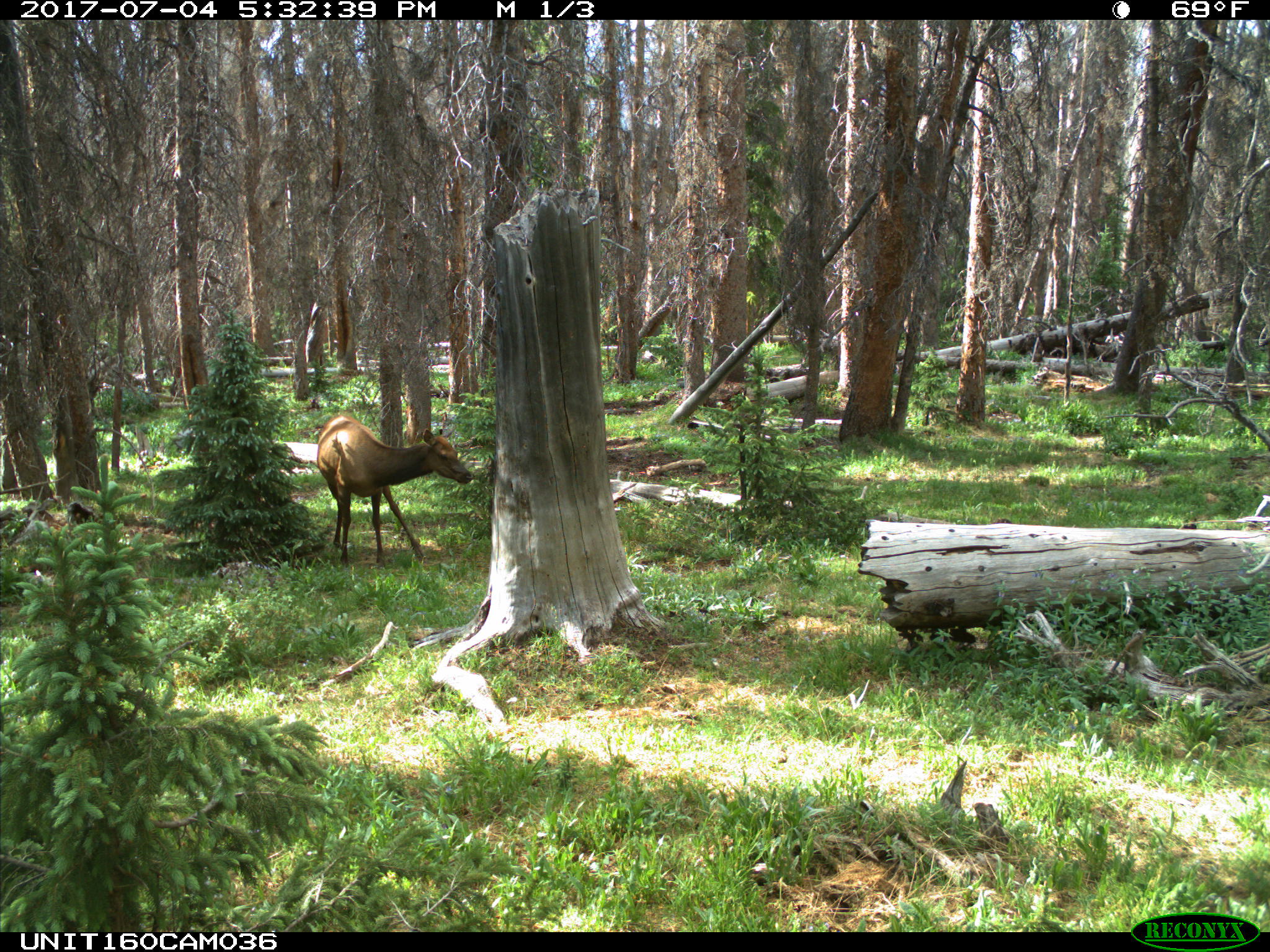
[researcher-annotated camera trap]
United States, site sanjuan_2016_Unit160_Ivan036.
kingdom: Animalia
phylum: Chordata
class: Mammalia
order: Artiodactyla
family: Cervidae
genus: Cervus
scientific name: Cervus elaphus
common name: red deer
Cervus elaphus (red deer).